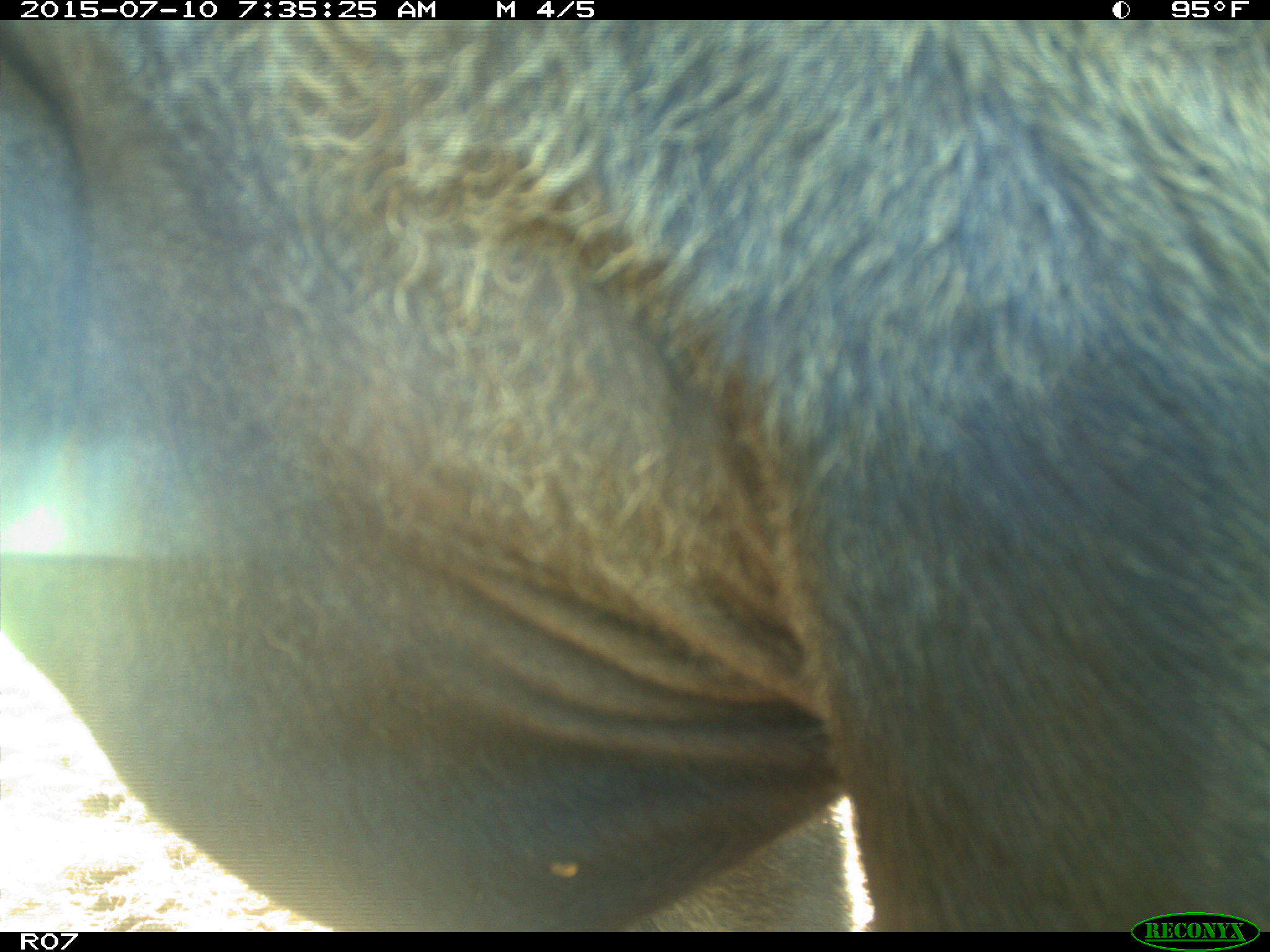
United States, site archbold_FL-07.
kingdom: Animalia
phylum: Chordata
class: Mammalia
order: Artiodactyla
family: Bovidae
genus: Bos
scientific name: Bos taurus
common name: domestic cow